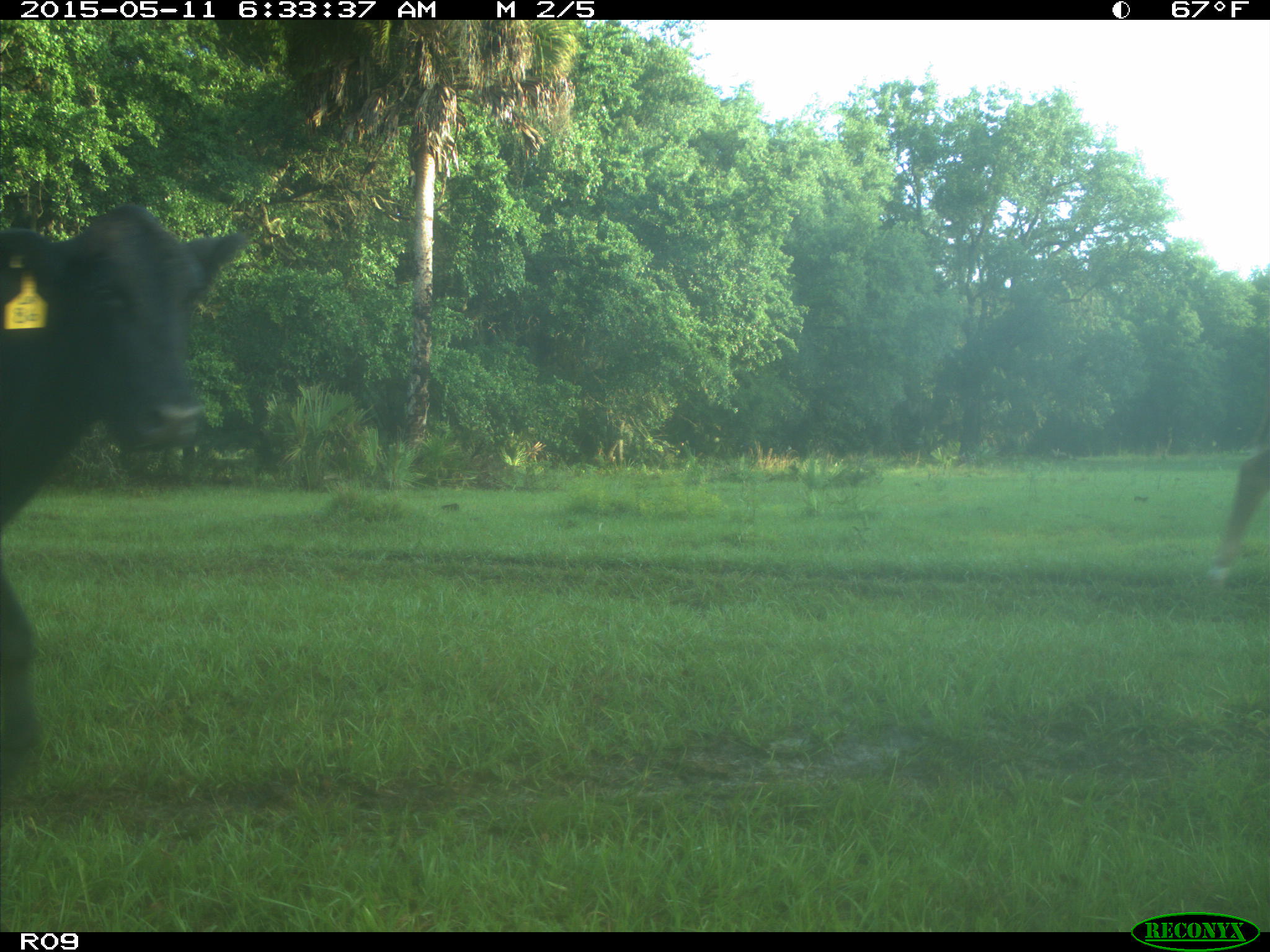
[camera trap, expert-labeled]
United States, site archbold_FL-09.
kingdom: Animalia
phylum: Chordata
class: Mammalia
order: Artiodactyla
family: Bovidae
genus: Bos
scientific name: Bos taurus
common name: domestic cow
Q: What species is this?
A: Bos taurus (domestic cow).